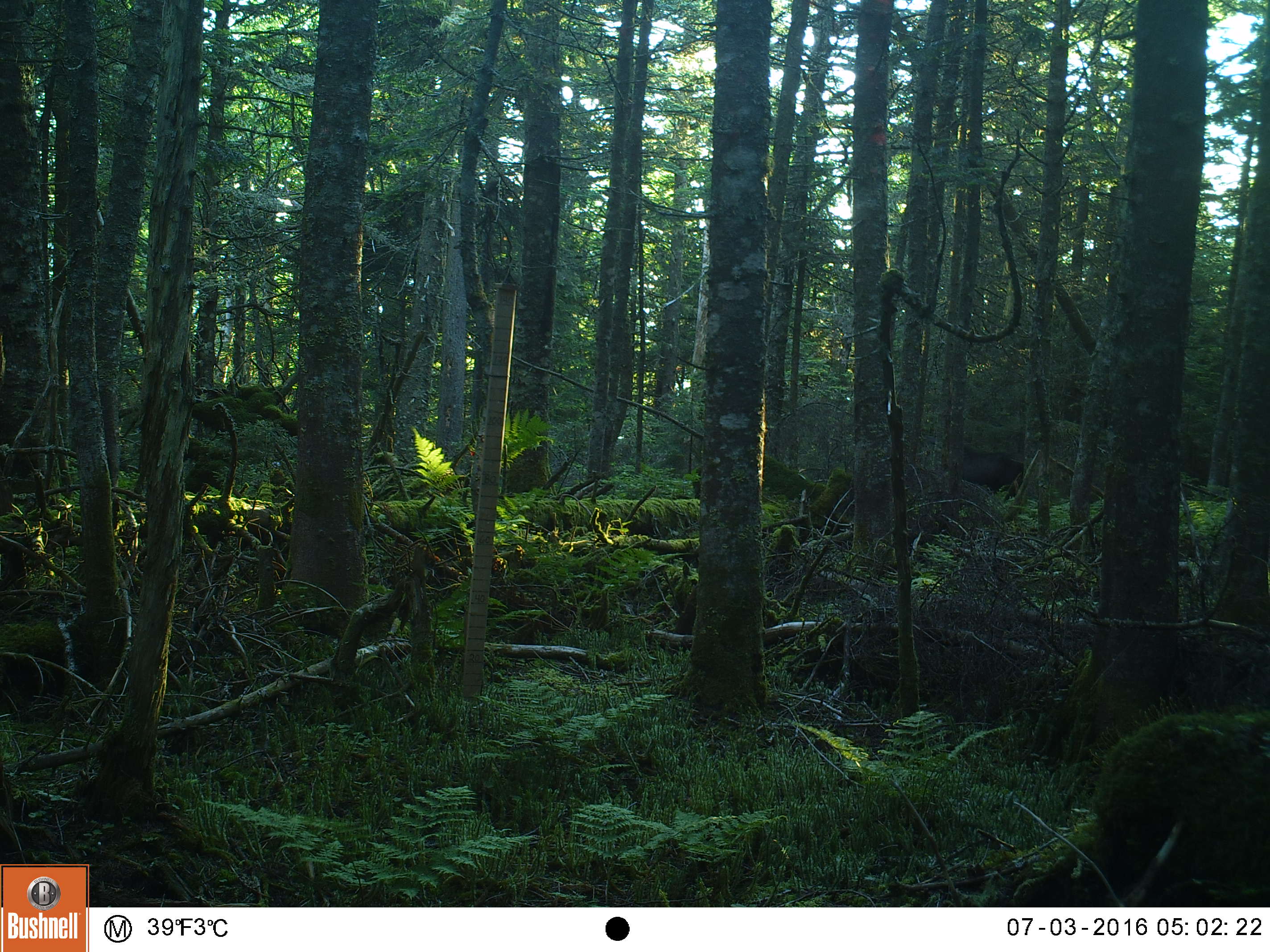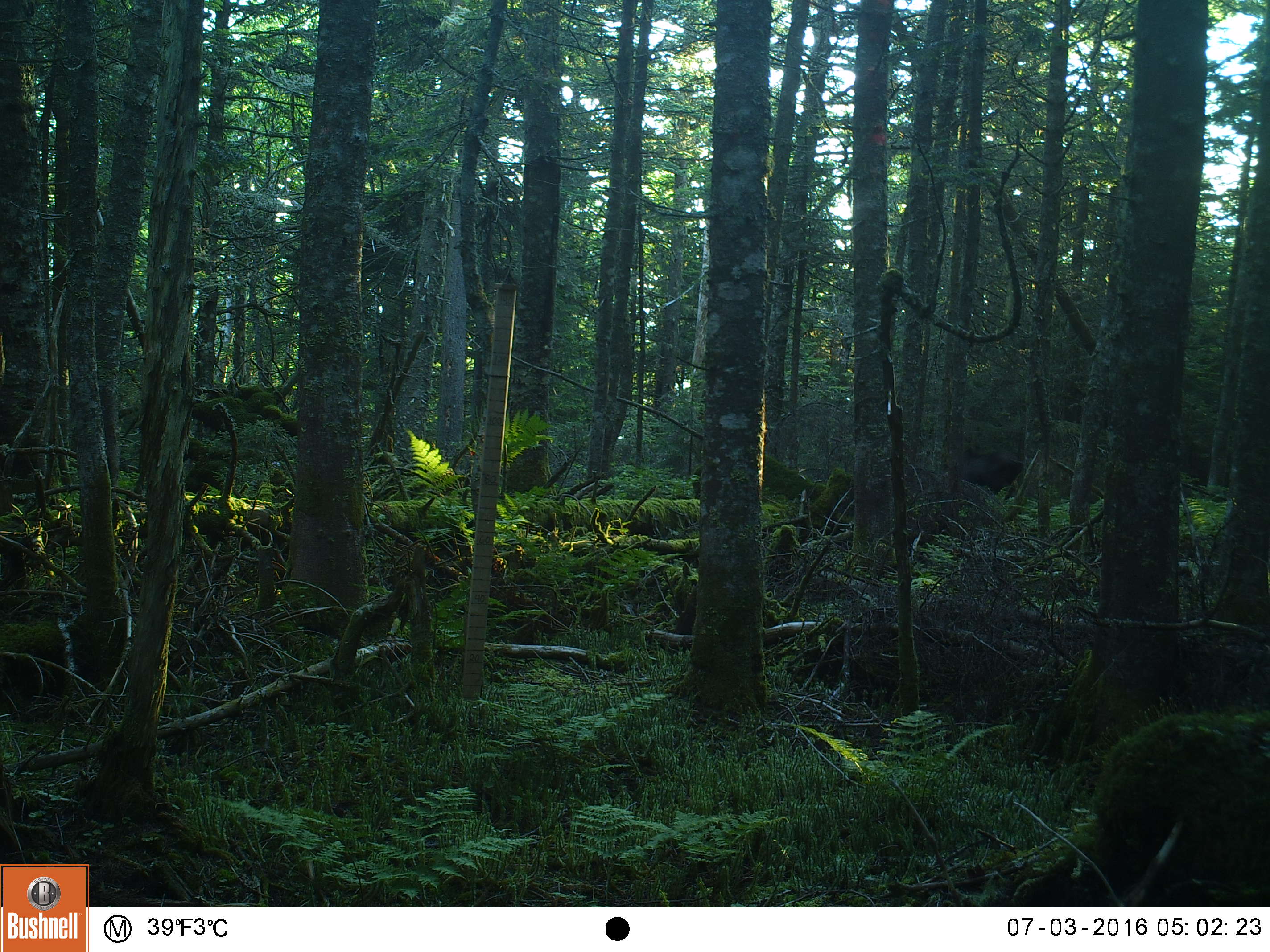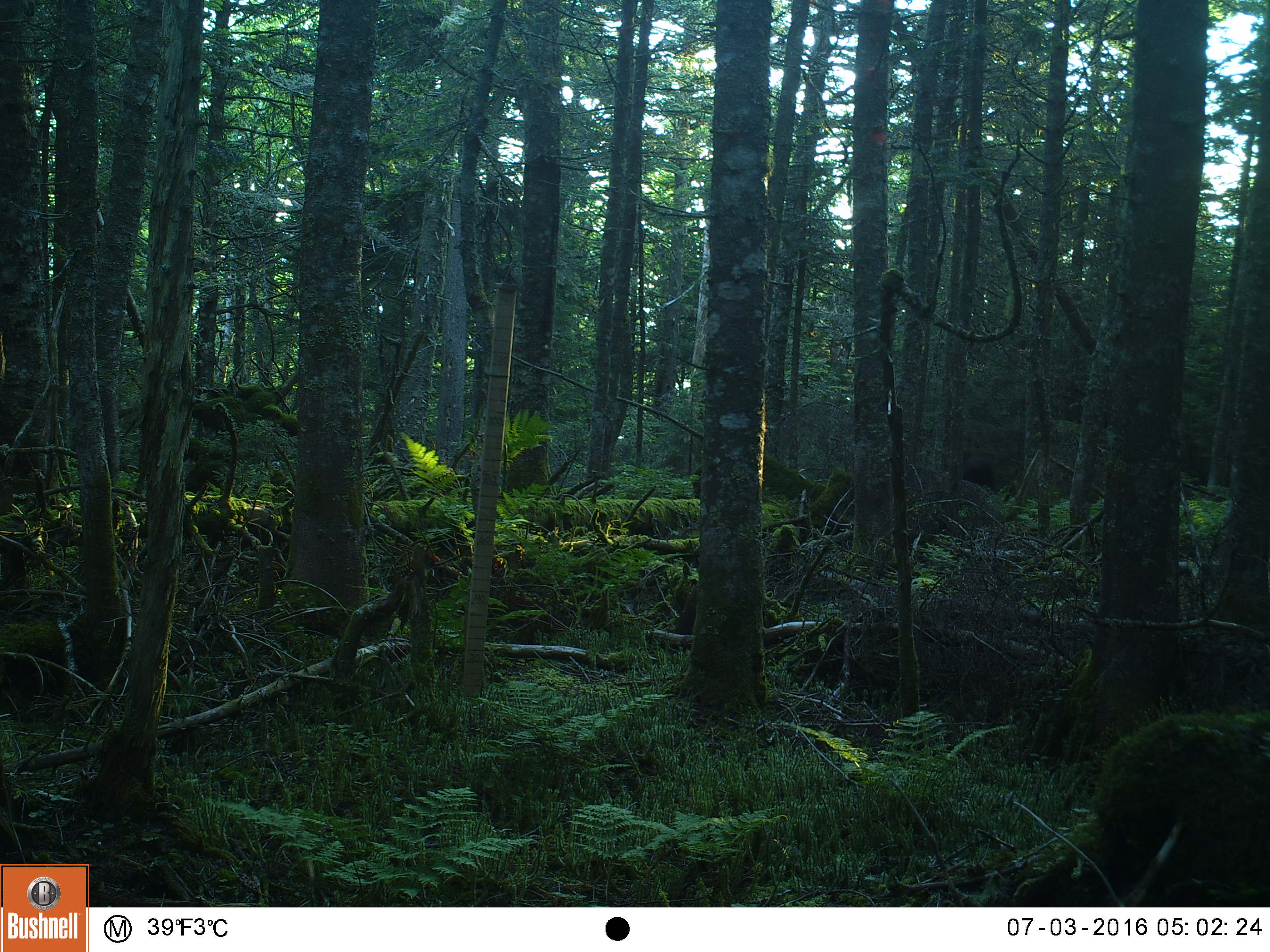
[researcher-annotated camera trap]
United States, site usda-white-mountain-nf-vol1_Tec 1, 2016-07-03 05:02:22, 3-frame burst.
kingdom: Animalia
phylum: Chordata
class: Mammalia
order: Artiodactyla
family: Cervidae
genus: Alces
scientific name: Alces alces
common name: moose